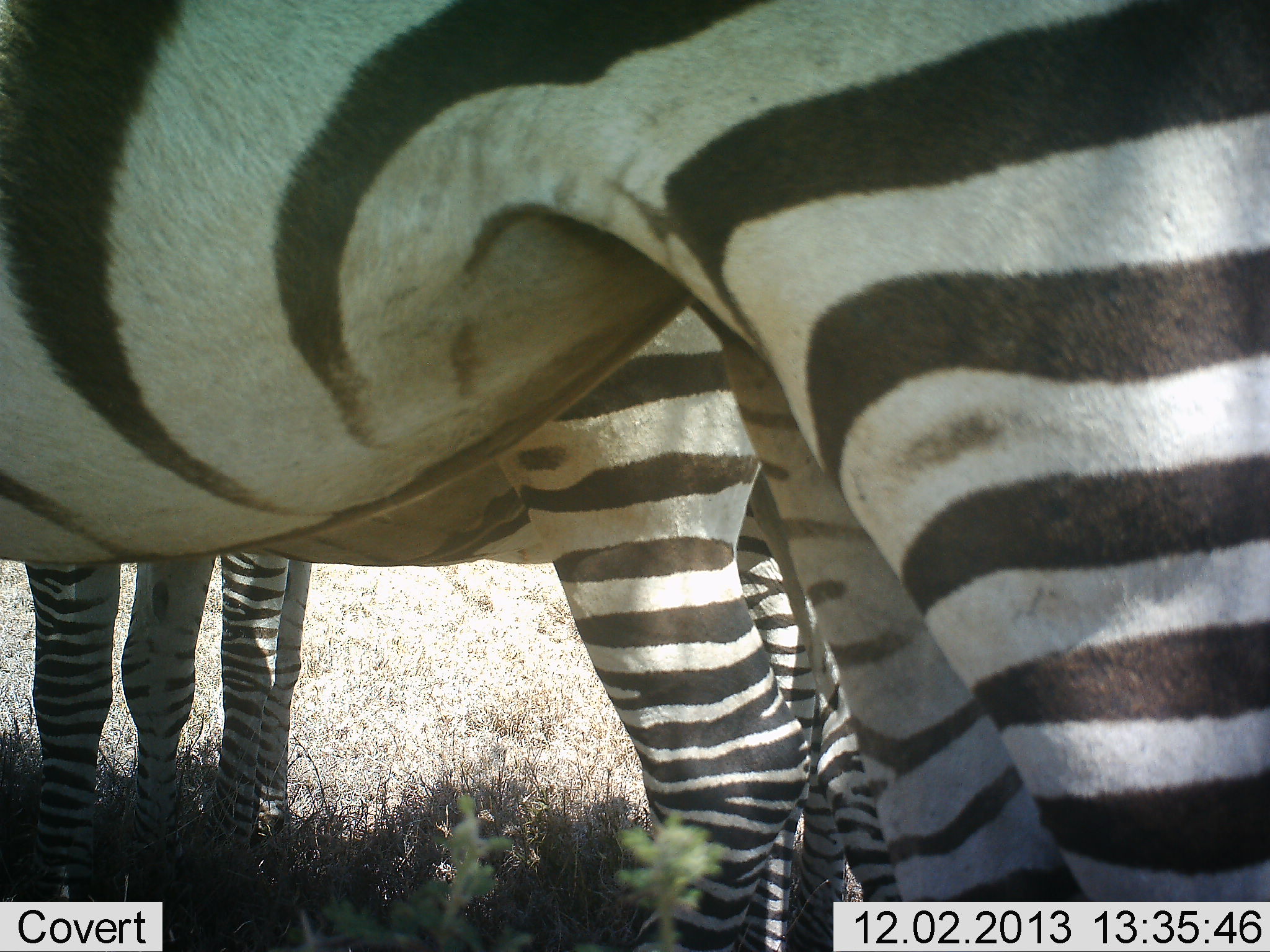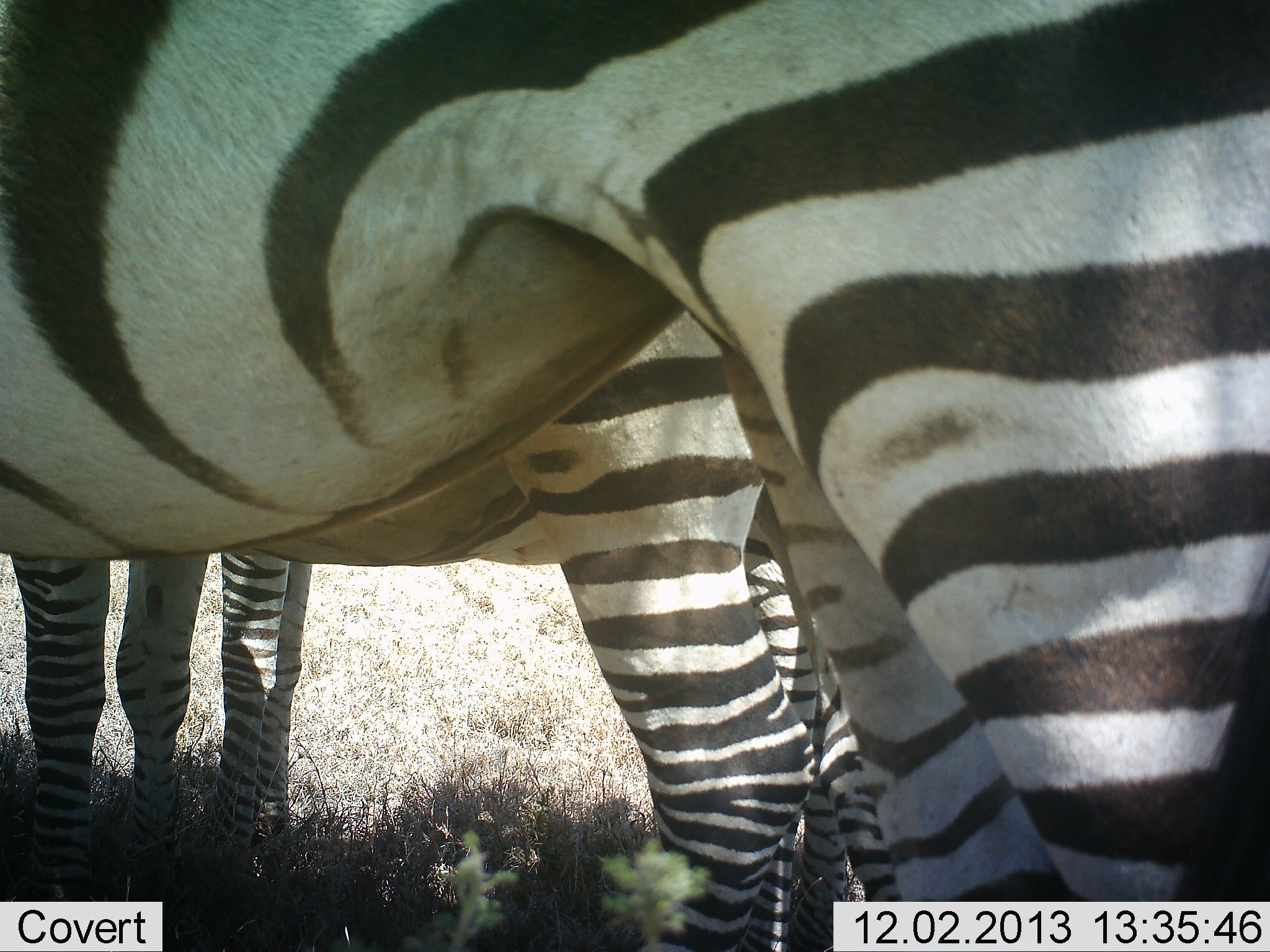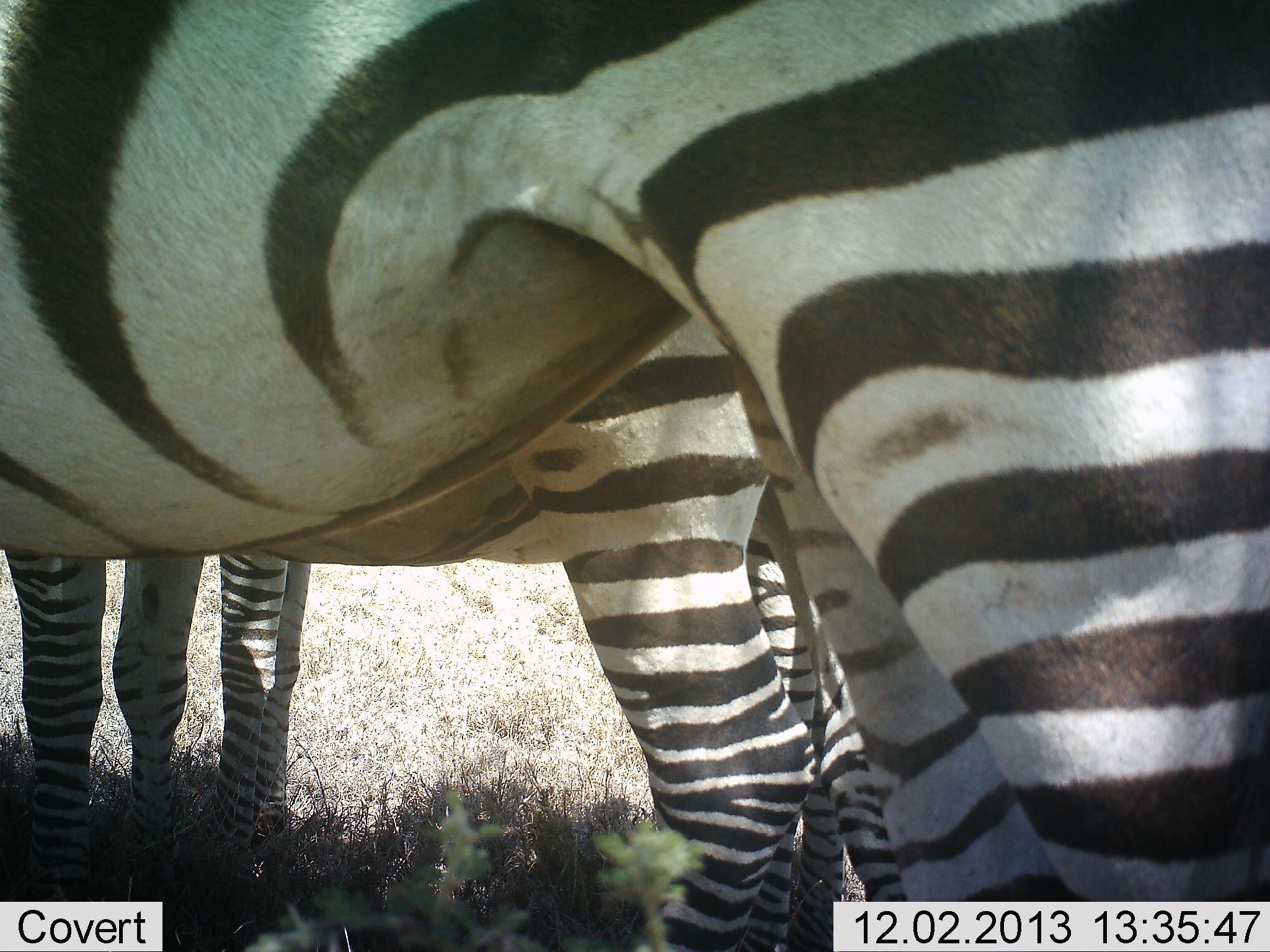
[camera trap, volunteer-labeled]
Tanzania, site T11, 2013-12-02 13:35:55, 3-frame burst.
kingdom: Animalia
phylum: Chordata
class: Mammalia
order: Perissodactyla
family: Equidae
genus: Equus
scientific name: Equus quagga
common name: plains zebra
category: zebra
Zebra (plains zebra) (Equus quagga), count 3. Behavior (volunteer vote fractions): standing 100%, resting 0%, moving 0%, interacting 0%. Young present (vote fraction): 0%. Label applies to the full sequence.